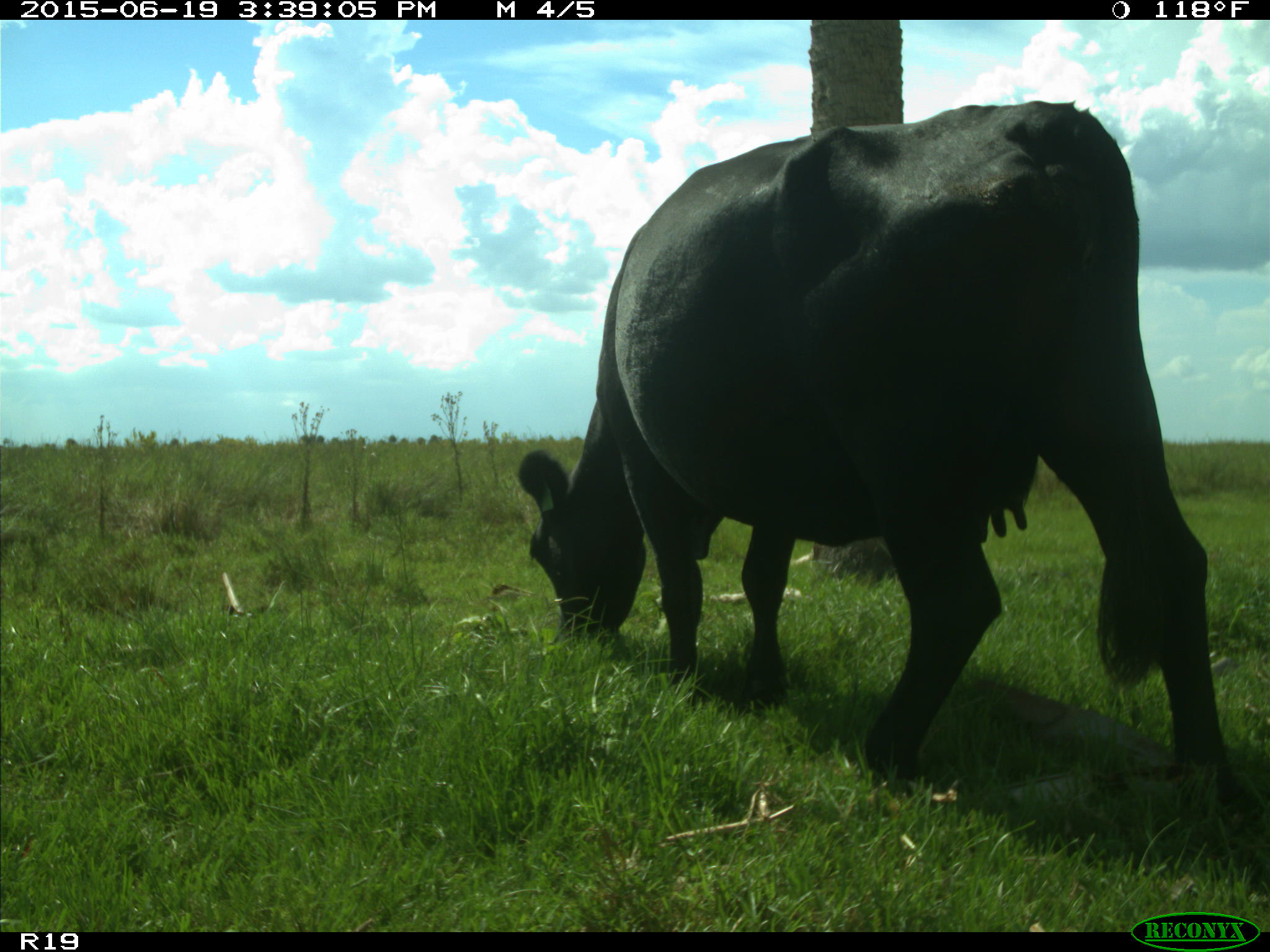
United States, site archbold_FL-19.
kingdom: Animalia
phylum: Chordata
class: Mammalia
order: Artiodactyla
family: Bovidae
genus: Bos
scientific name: Bos taurus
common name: domestic cow